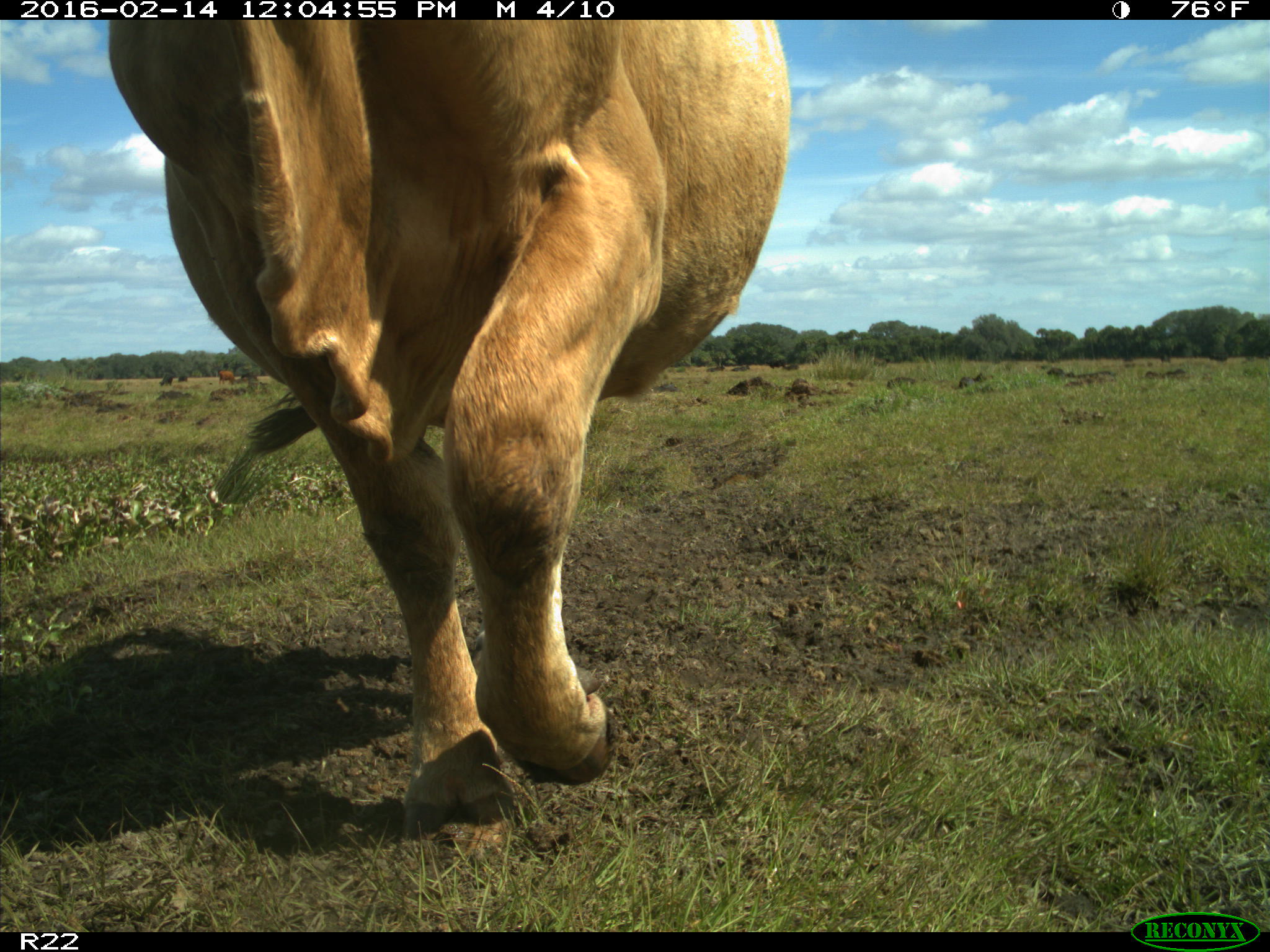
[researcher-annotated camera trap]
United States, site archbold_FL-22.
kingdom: Animalia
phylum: Chordata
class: Mammalia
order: Artiodactyla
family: Bovidae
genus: Bos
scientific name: Bos taurus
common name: domestic cow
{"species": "Bos taurus (domestic cow)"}